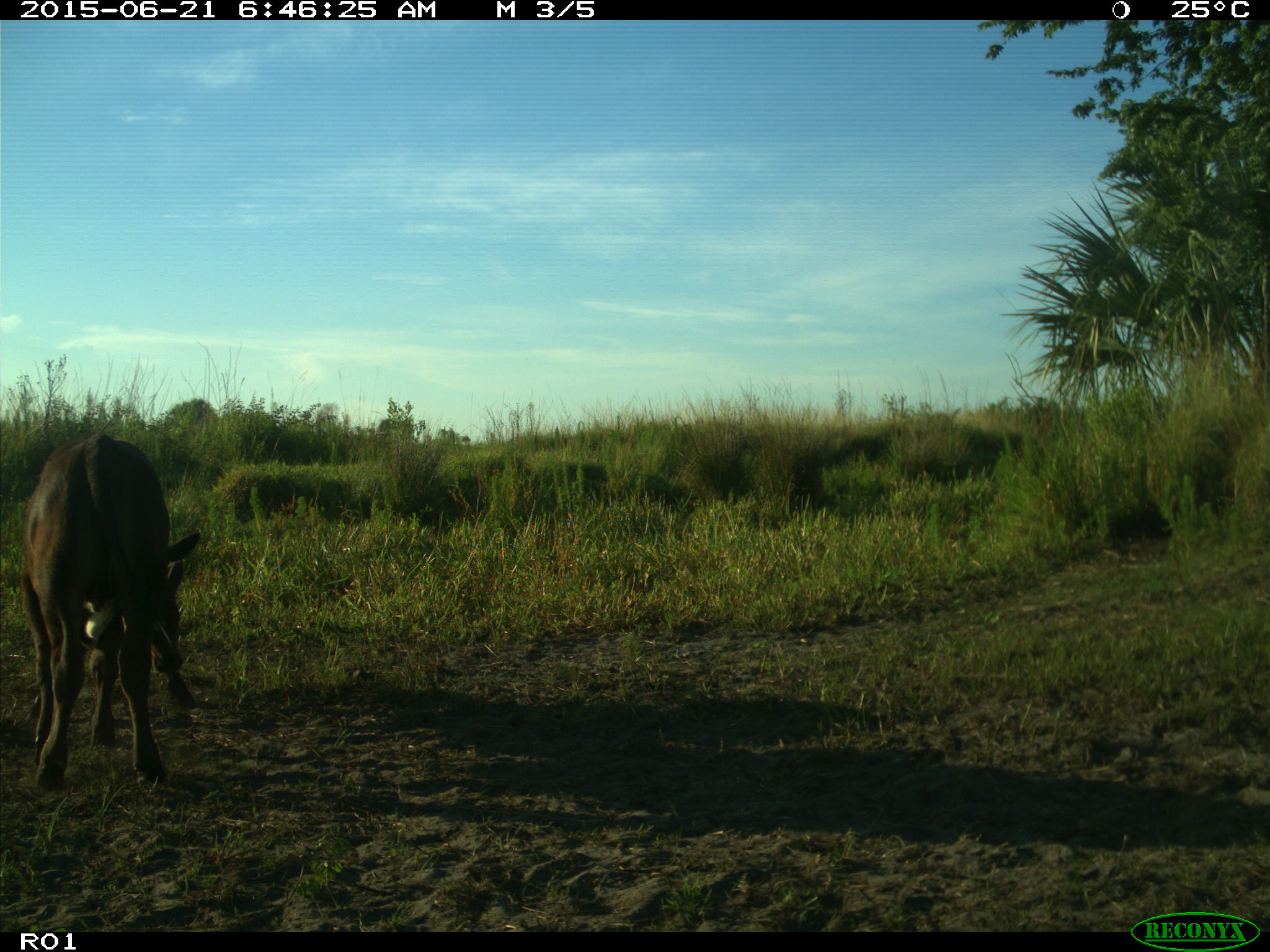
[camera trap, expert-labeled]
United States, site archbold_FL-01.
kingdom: Animalia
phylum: Chordata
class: Mammalia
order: Artiodactyla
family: Bovidae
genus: Bos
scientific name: Bos taurus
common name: domestic cow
Bos taurus (domestic cow).